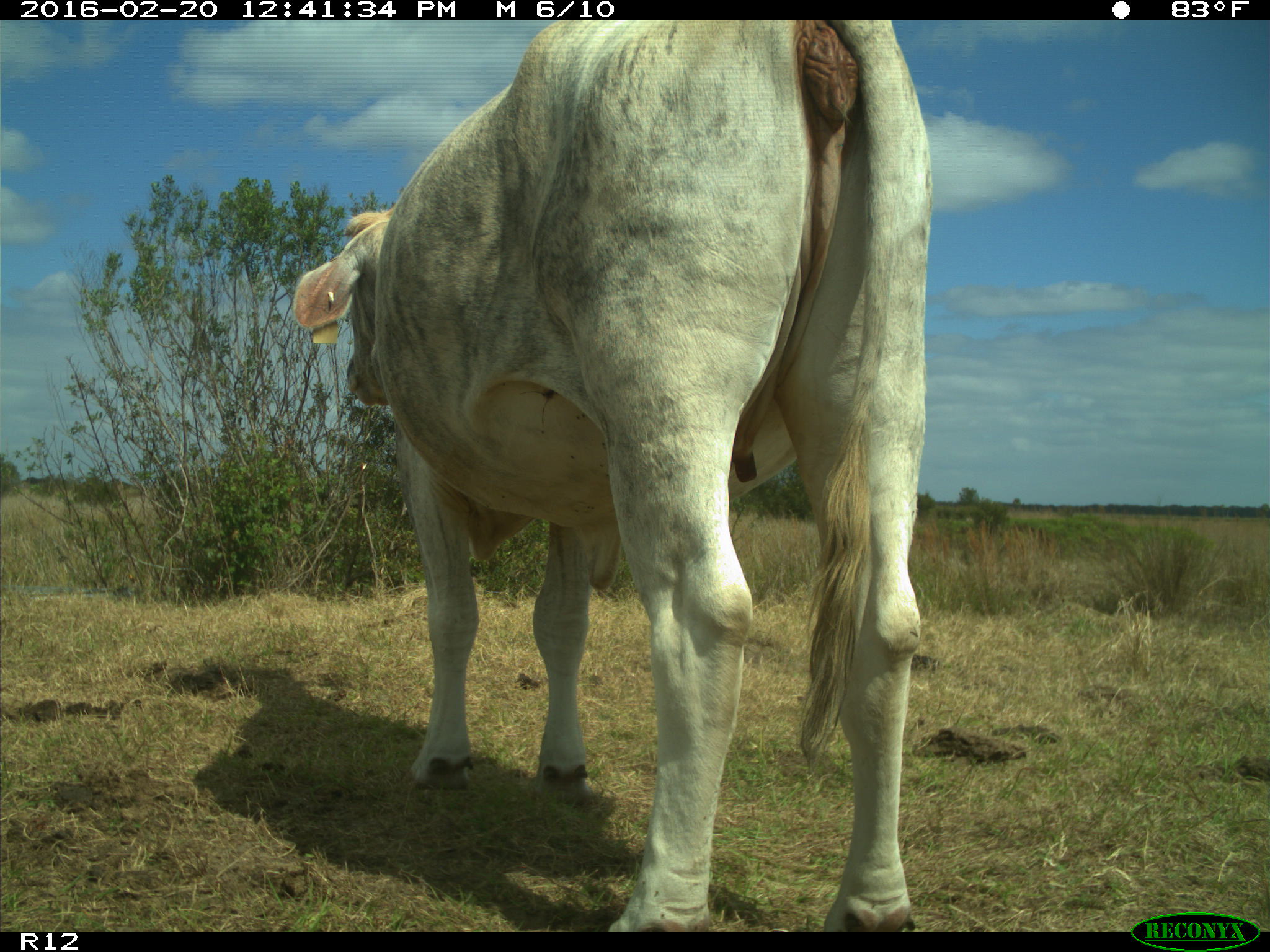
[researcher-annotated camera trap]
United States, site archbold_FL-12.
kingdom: Animalia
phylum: Chordata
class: Mammalia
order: Artiodactyla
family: Bovidae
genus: Bos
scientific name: Bos taurus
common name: domestic cow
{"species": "Bos taurus (domestic cow)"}